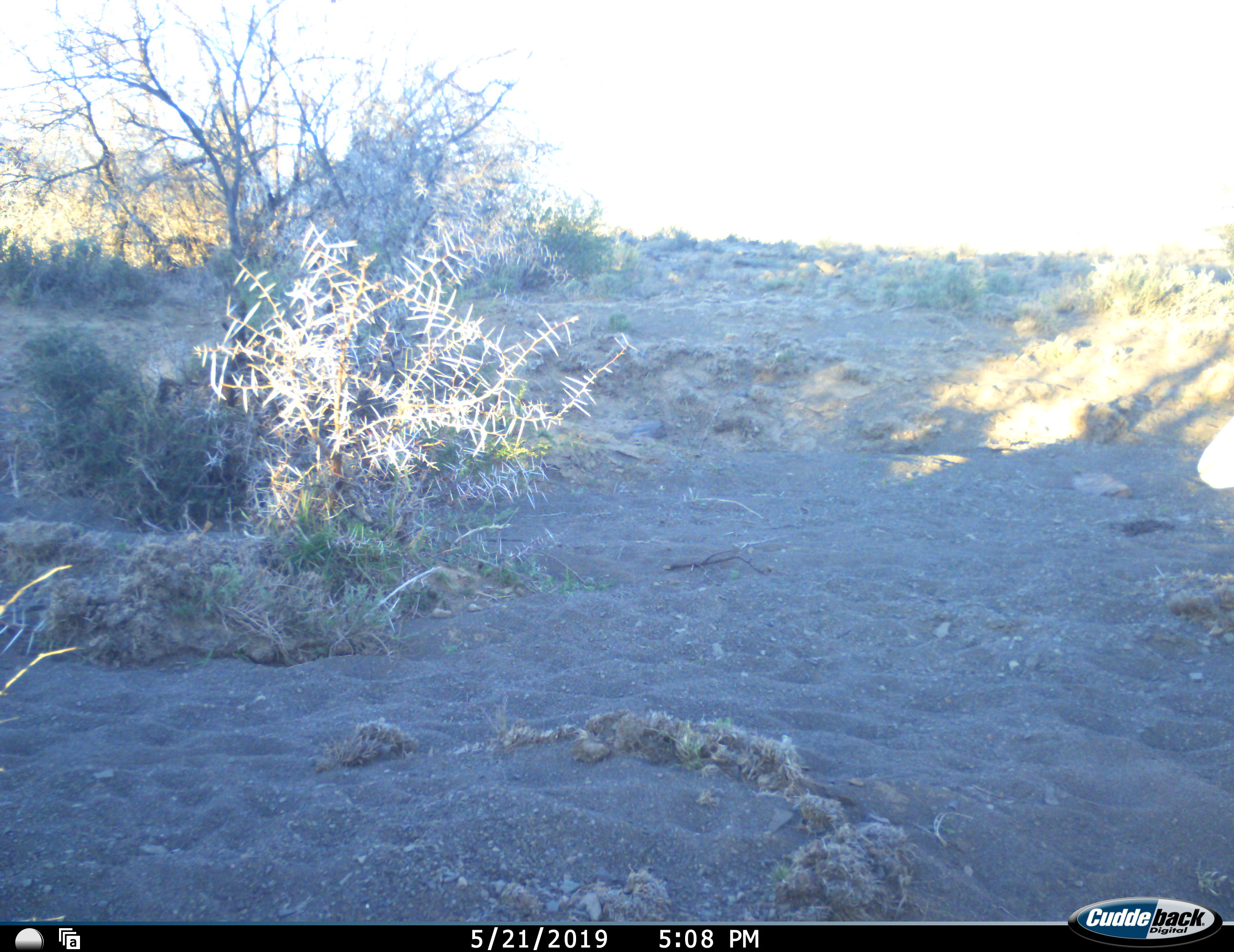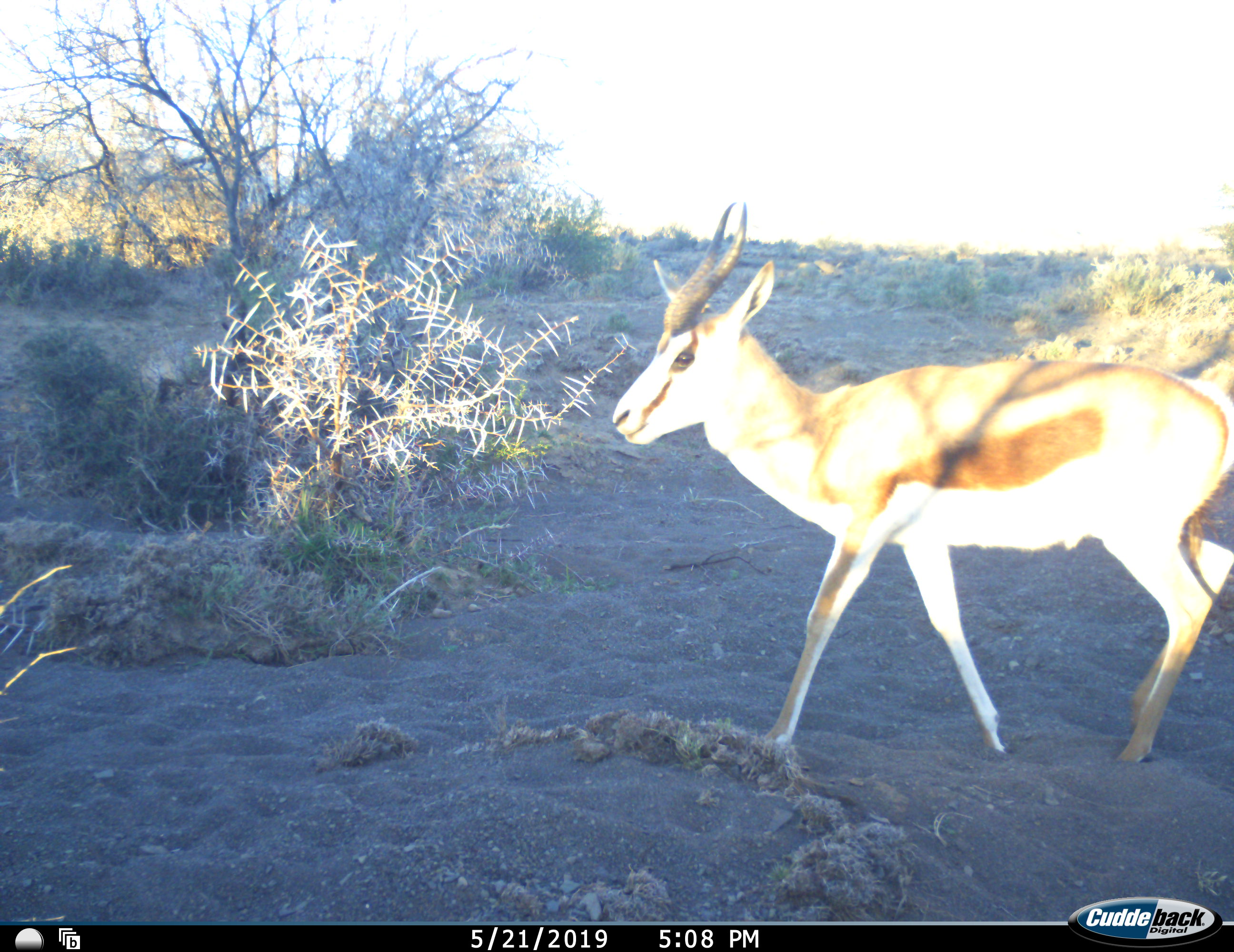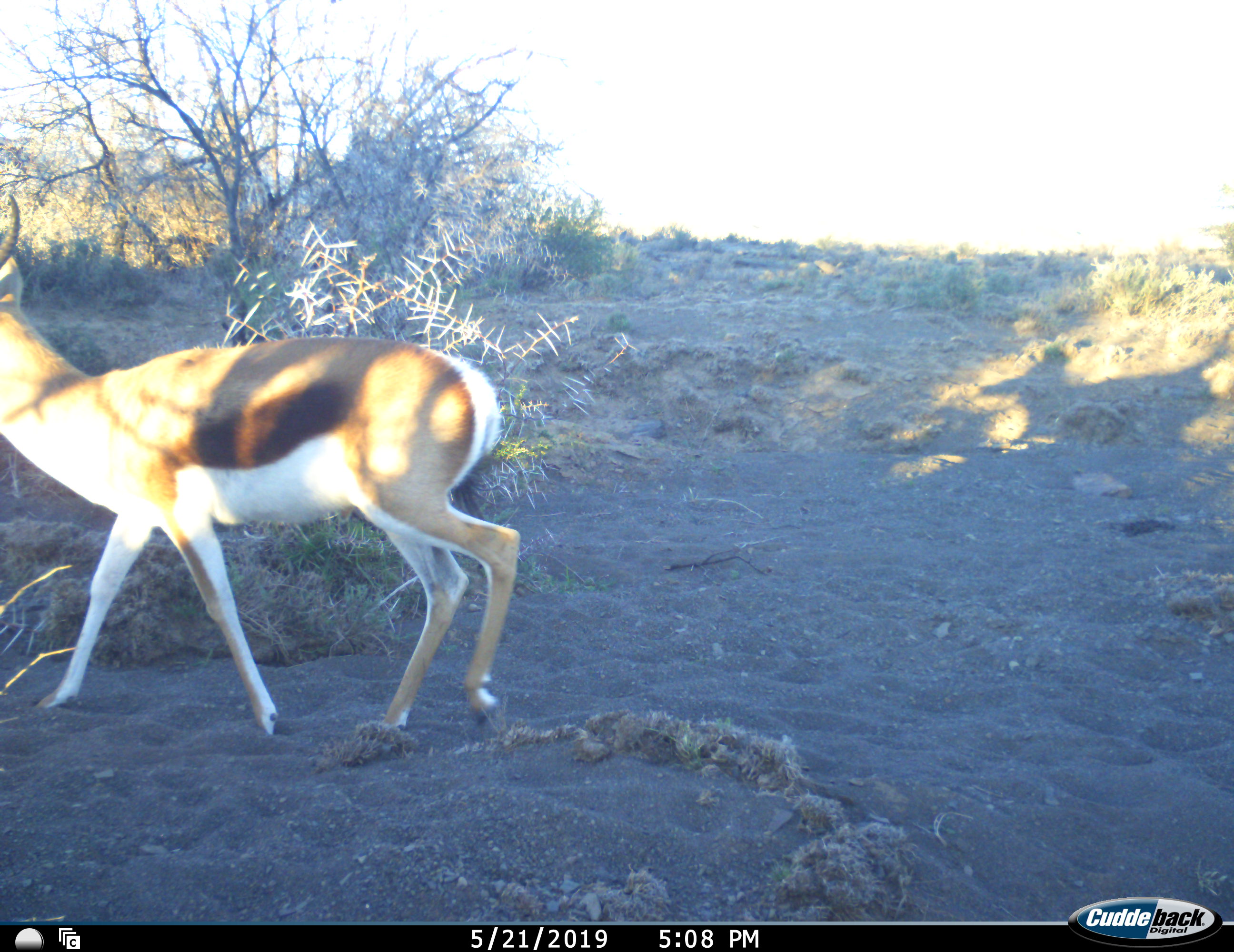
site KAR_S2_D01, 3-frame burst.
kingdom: Animalia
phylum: Chordata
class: Mammalia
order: Artiodactyla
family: Bovidae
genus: Antidorcas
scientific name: Antidorcas marsupialis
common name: springbok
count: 1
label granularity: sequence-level